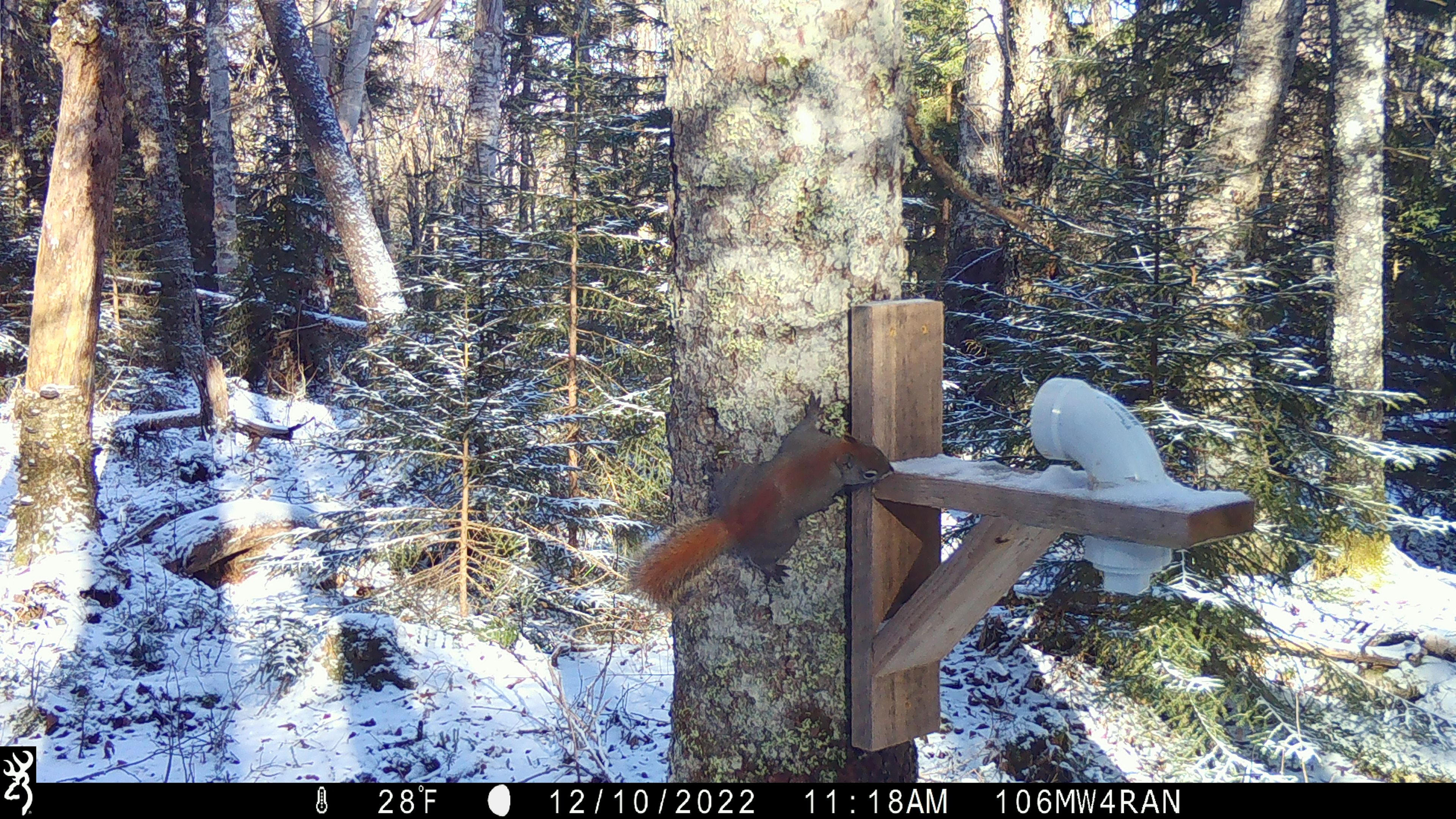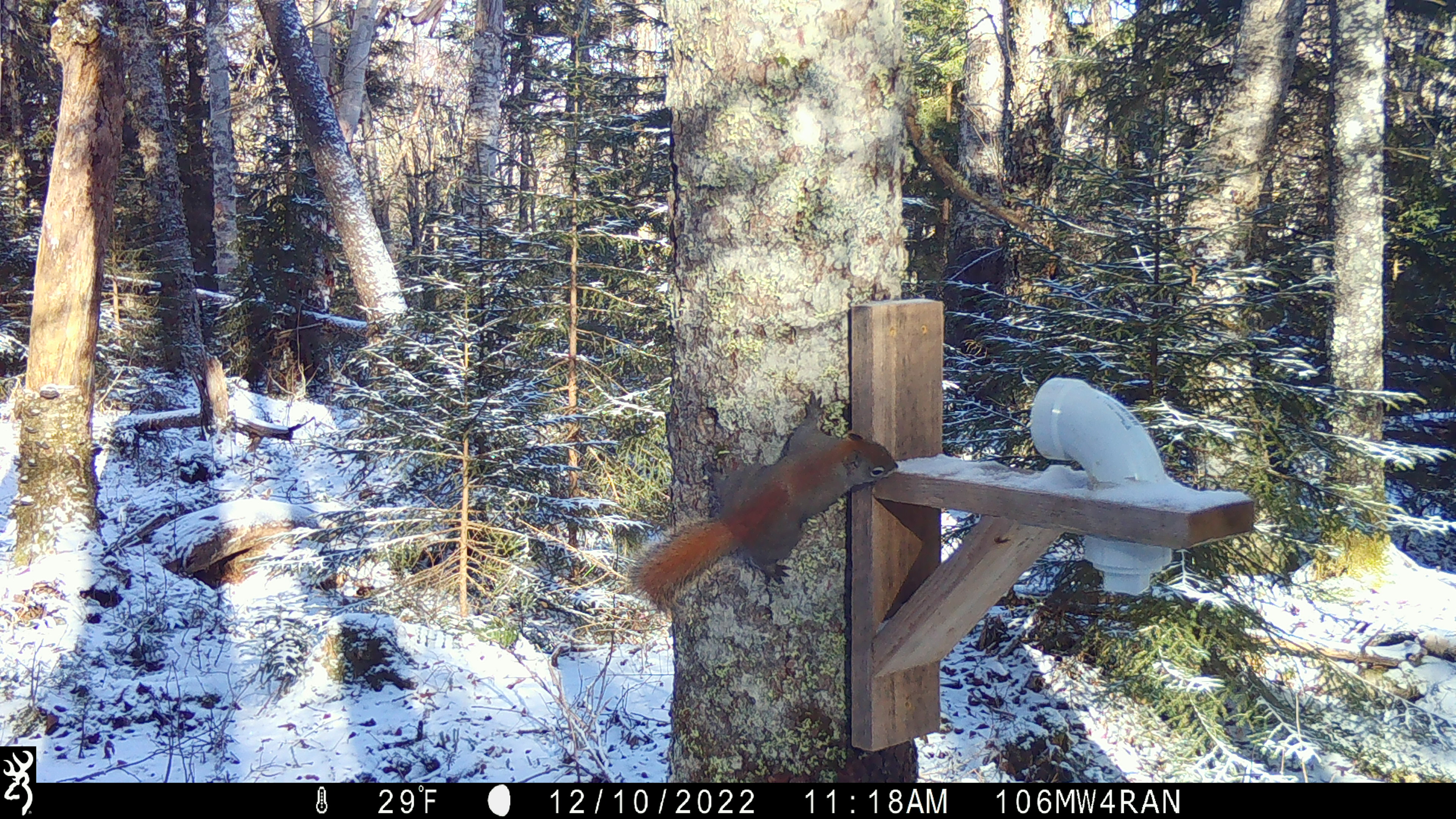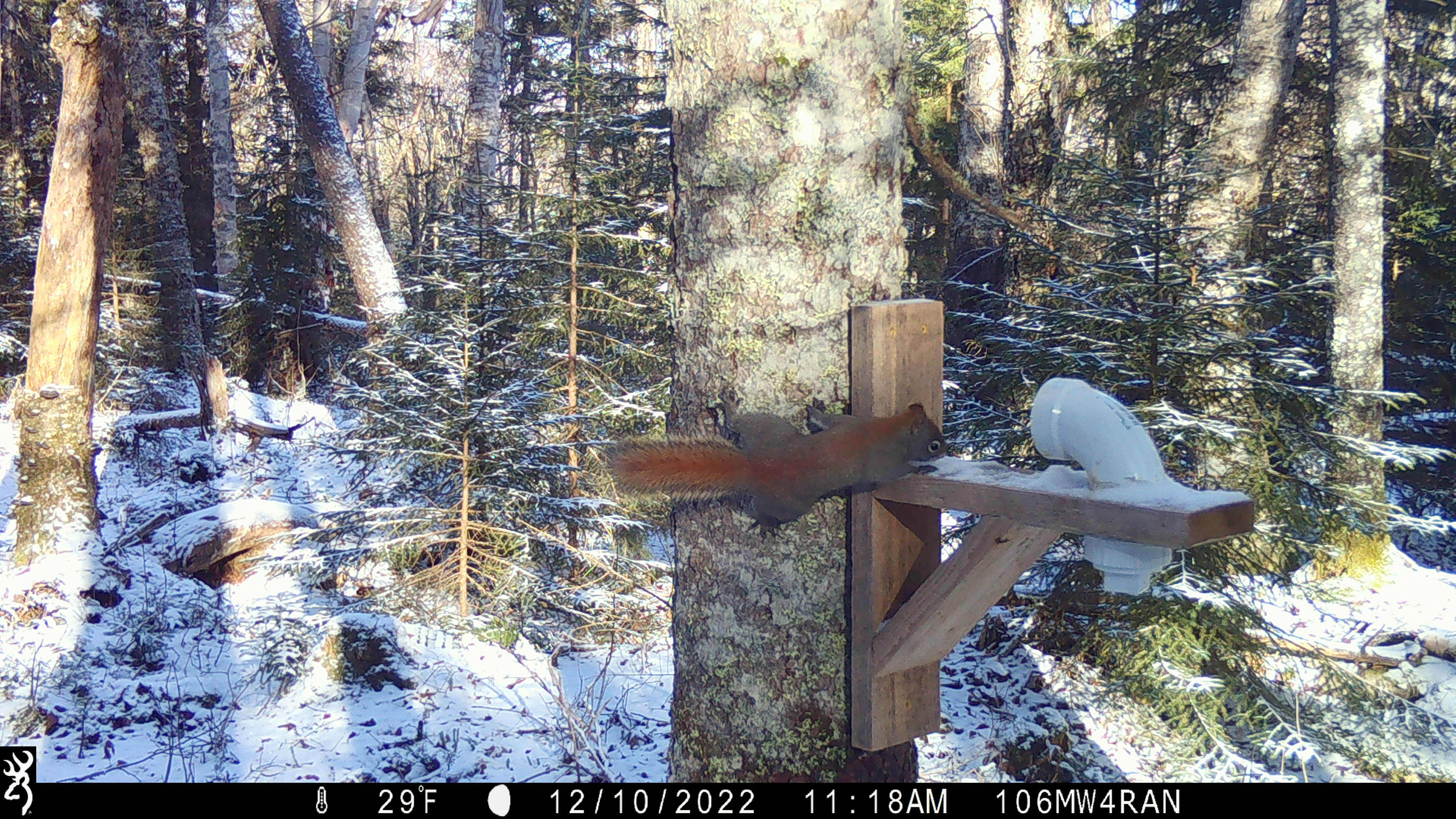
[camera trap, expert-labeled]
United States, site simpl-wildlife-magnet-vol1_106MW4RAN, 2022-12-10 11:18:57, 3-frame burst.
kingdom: Animalia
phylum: Chordata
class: Mammalia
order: Rodentia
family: Sciuridae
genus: Tamiasciurus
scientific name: Tamiasciurus hudsonicus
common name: red squirrel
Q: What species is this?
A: Red squirrel (Tamiasciurus hudsonicus).